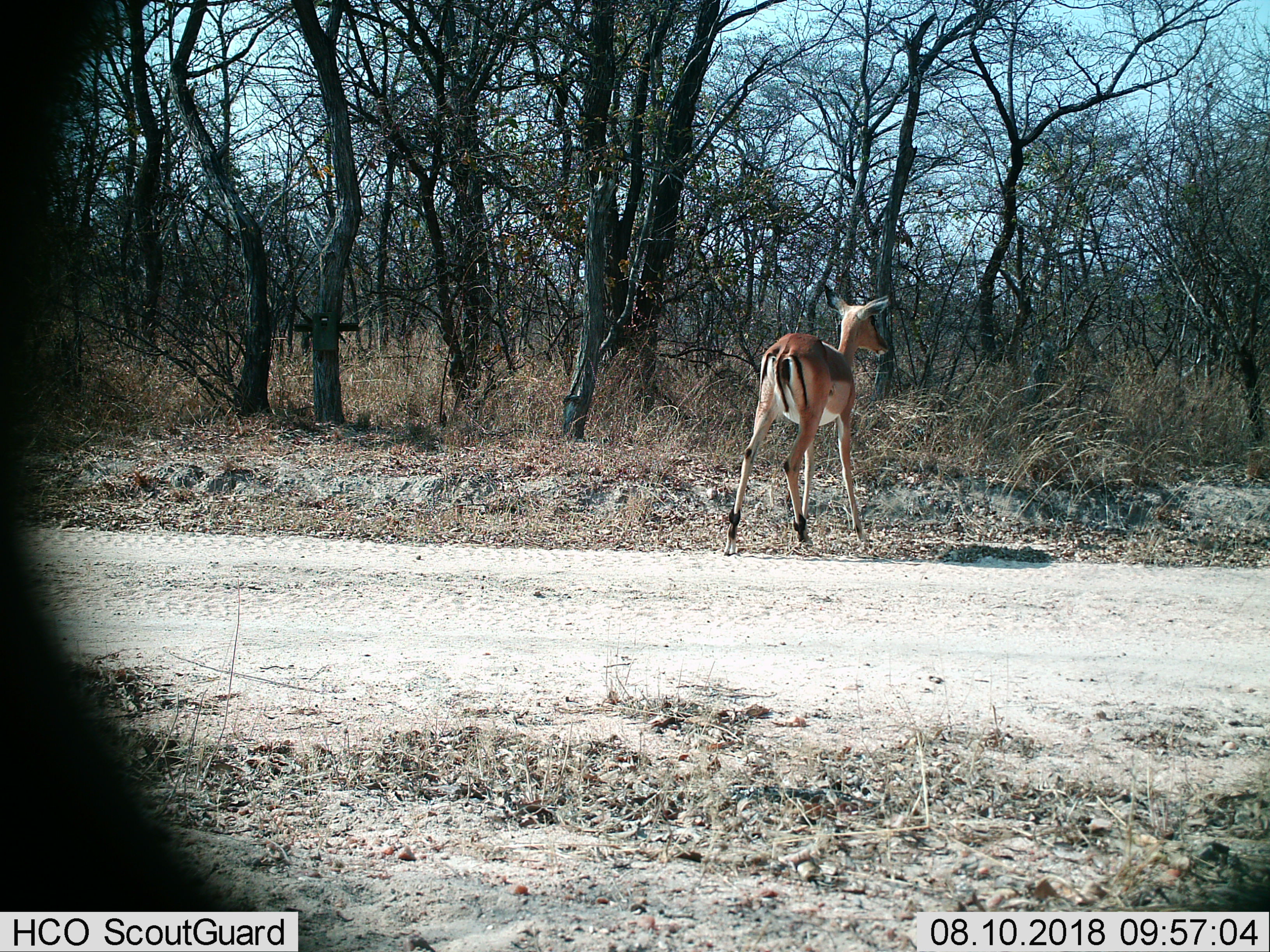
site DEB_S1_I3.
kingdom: Animalia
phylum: Chordata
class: Mammalia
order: Artiodactyla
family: Bovidae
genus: Aepyceros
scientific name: Aepyceros melampus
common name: impala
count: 1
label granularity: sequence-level